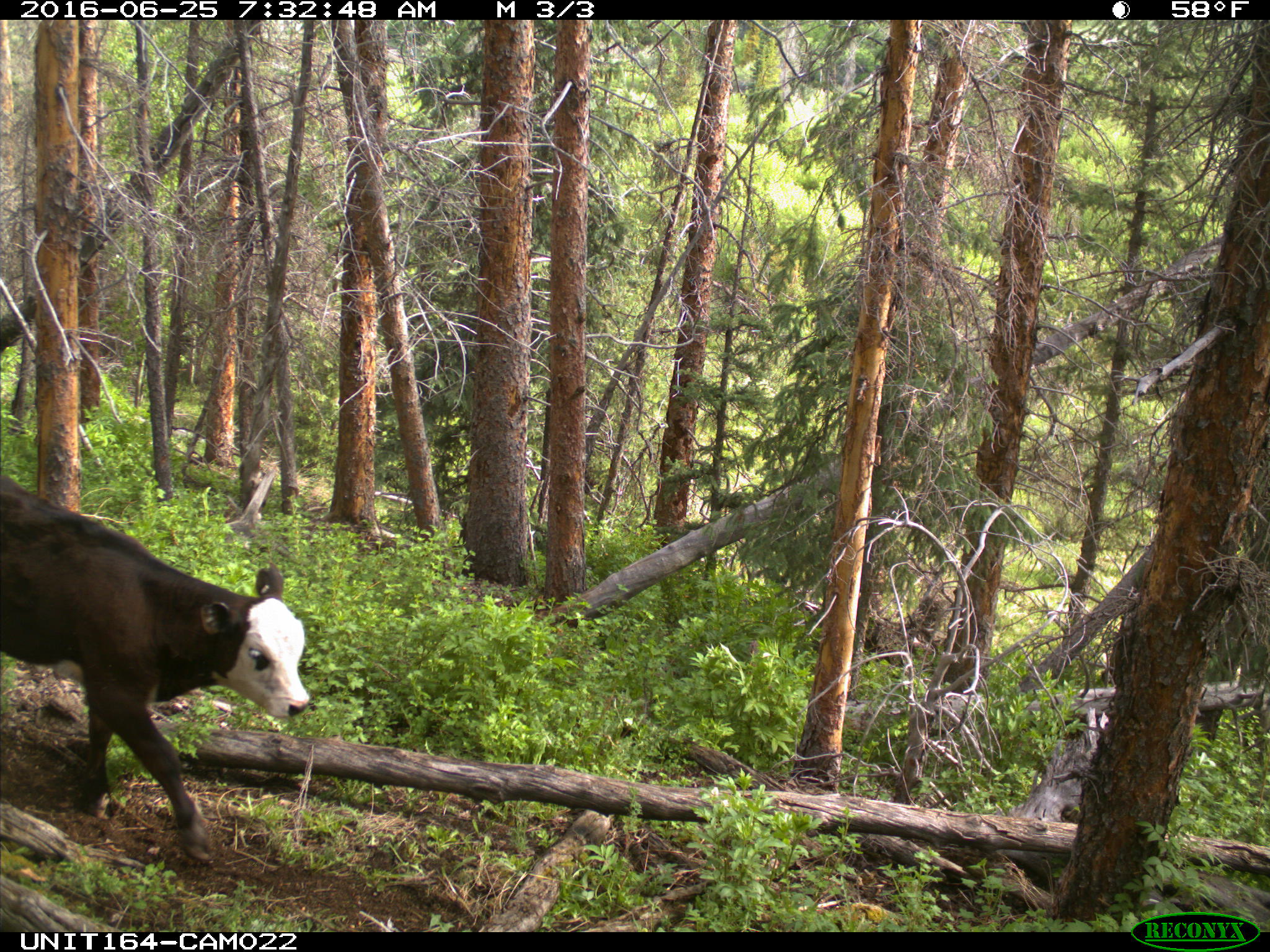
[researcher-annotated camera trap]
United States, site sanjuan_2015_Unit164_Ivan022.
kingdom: Animalia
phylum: Chordata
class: Mammalia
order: Artiodactyla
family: Bovidae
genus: Bos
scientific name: Bos taurus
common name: domestic cow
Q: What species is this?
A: Bos taurus (domestic cow).